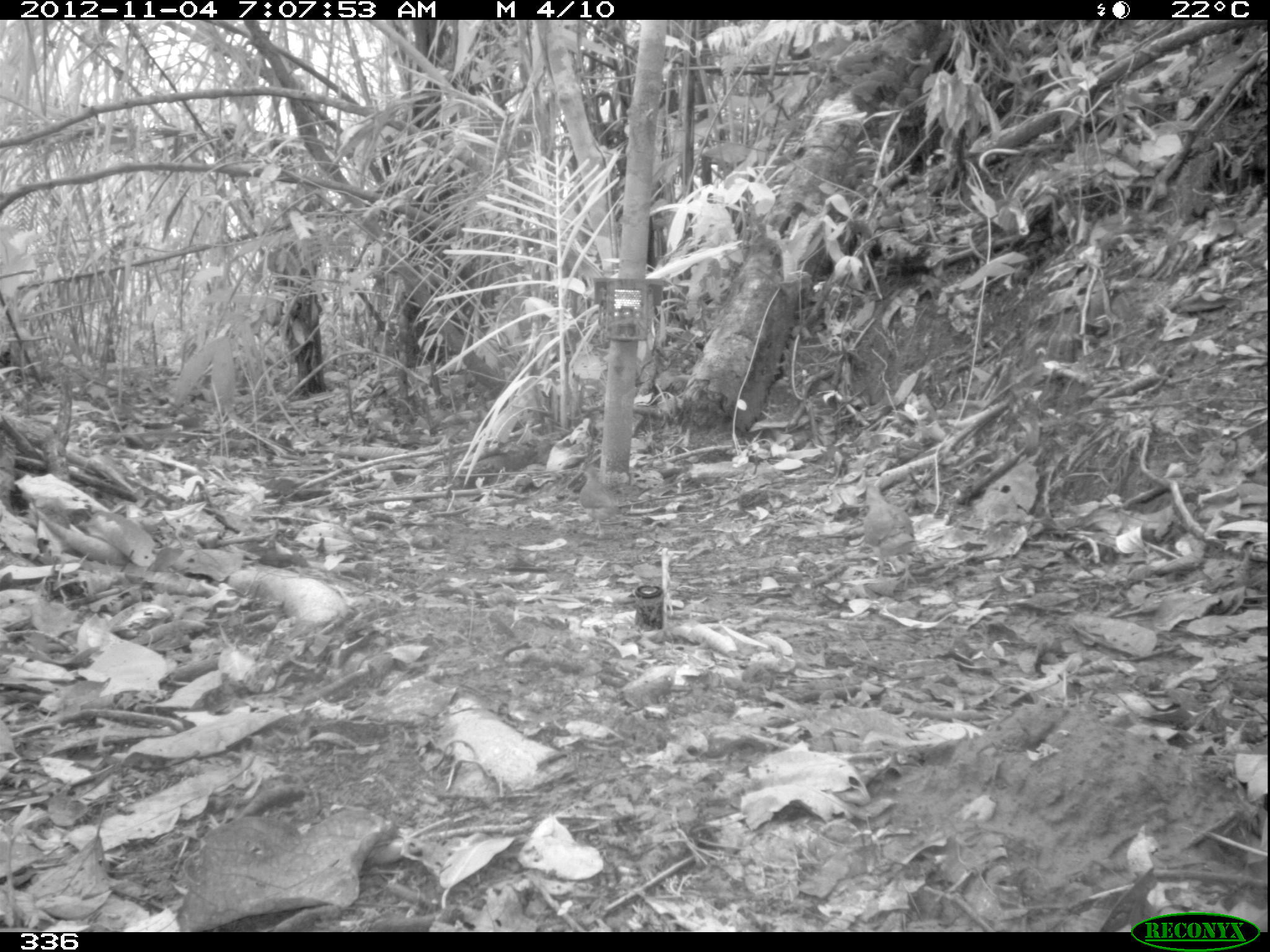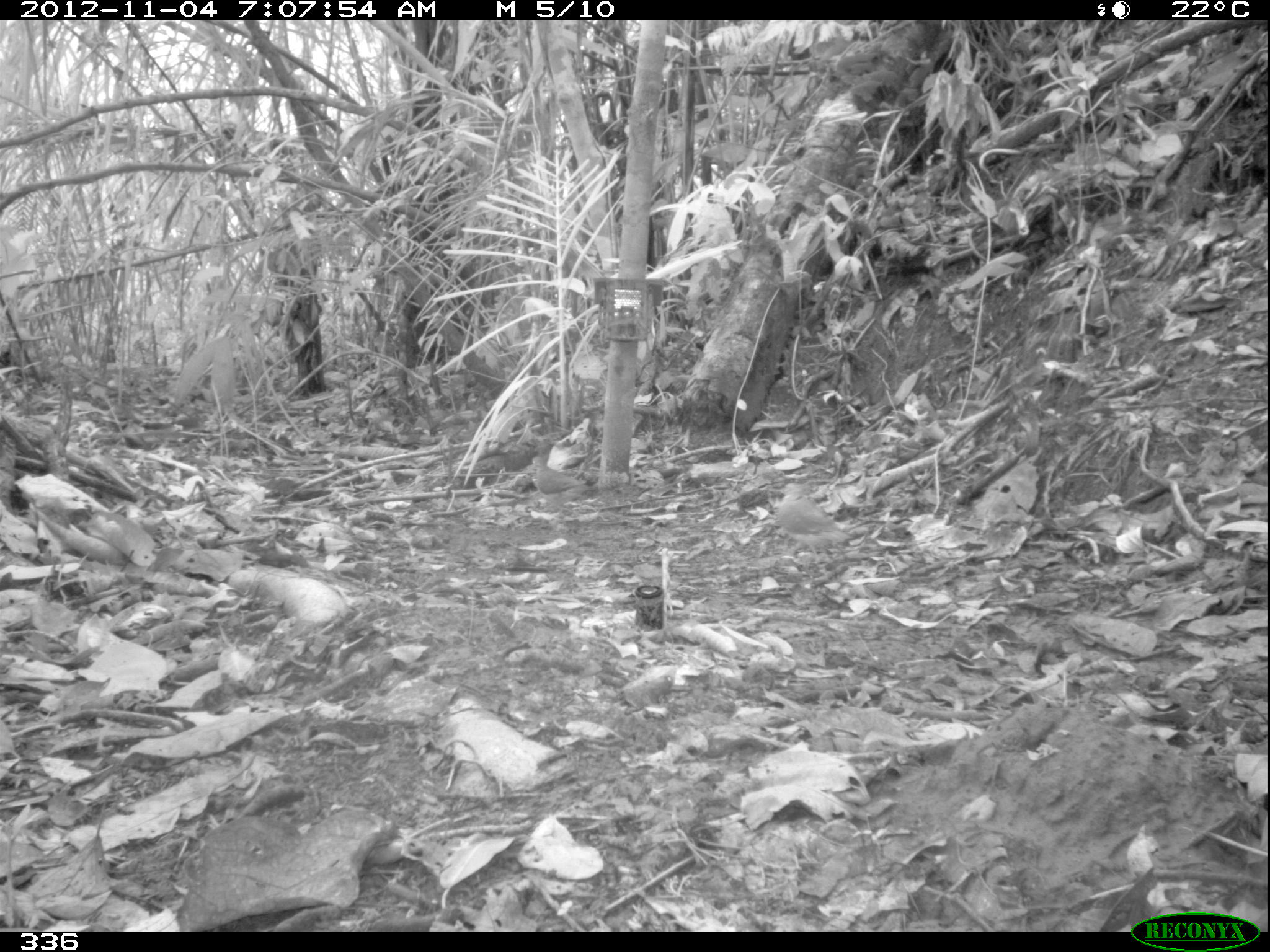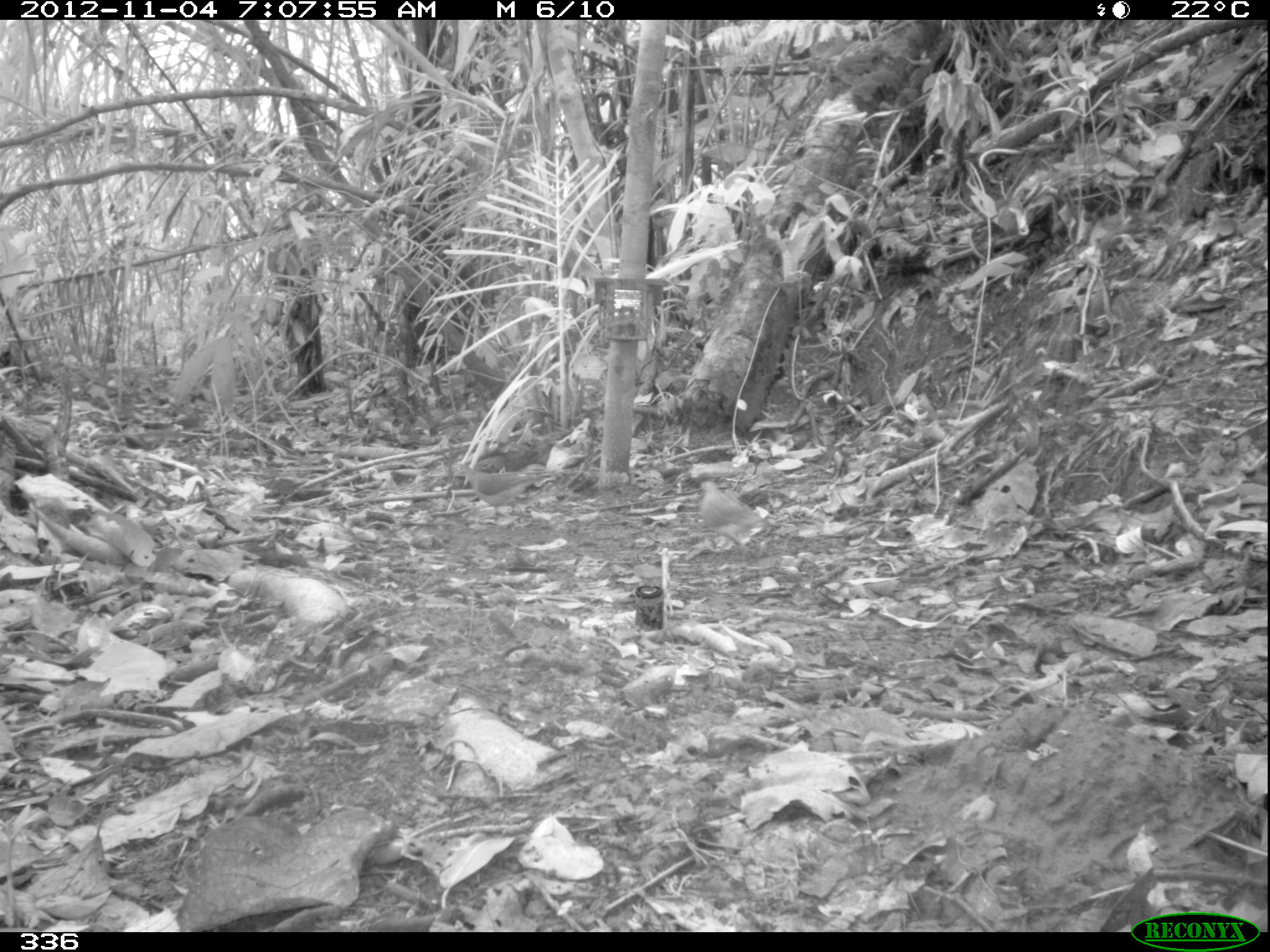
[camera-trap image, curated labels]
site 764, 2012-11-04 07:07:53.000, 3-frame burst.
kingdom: Animalia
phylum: Chordata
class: Aves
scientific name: Aves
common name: bird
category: unknown bird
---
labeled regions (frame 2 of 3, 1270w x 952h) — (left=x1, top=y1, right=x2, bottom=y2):
unknown bird: (left=776, top=482, right=851, bottom=557); (left=530, top=456, right=596, bottom=516)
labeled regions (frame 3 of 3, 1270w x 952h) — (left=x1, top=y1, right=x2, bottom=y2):
unknown bird: (left=451, top=463, right=550, bottom=521); (left=698, top=479, right=779, bottom=548)